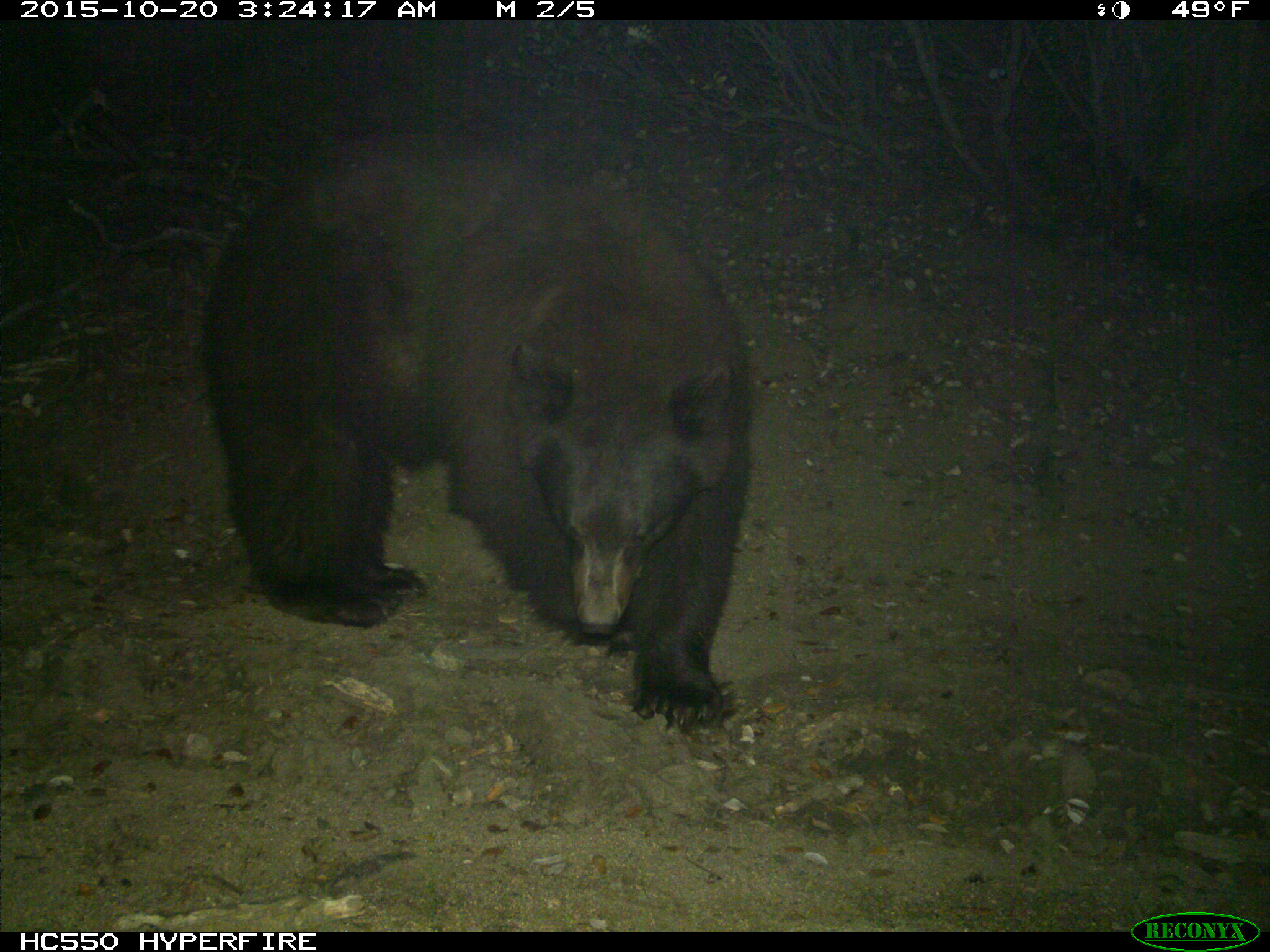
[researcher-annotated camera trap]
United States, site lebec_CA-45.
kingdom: Animalia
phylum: Chordata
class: Mammalia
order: Carnivora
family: Ursidae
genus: Ursus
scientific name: Ursus americanus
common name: american black bear